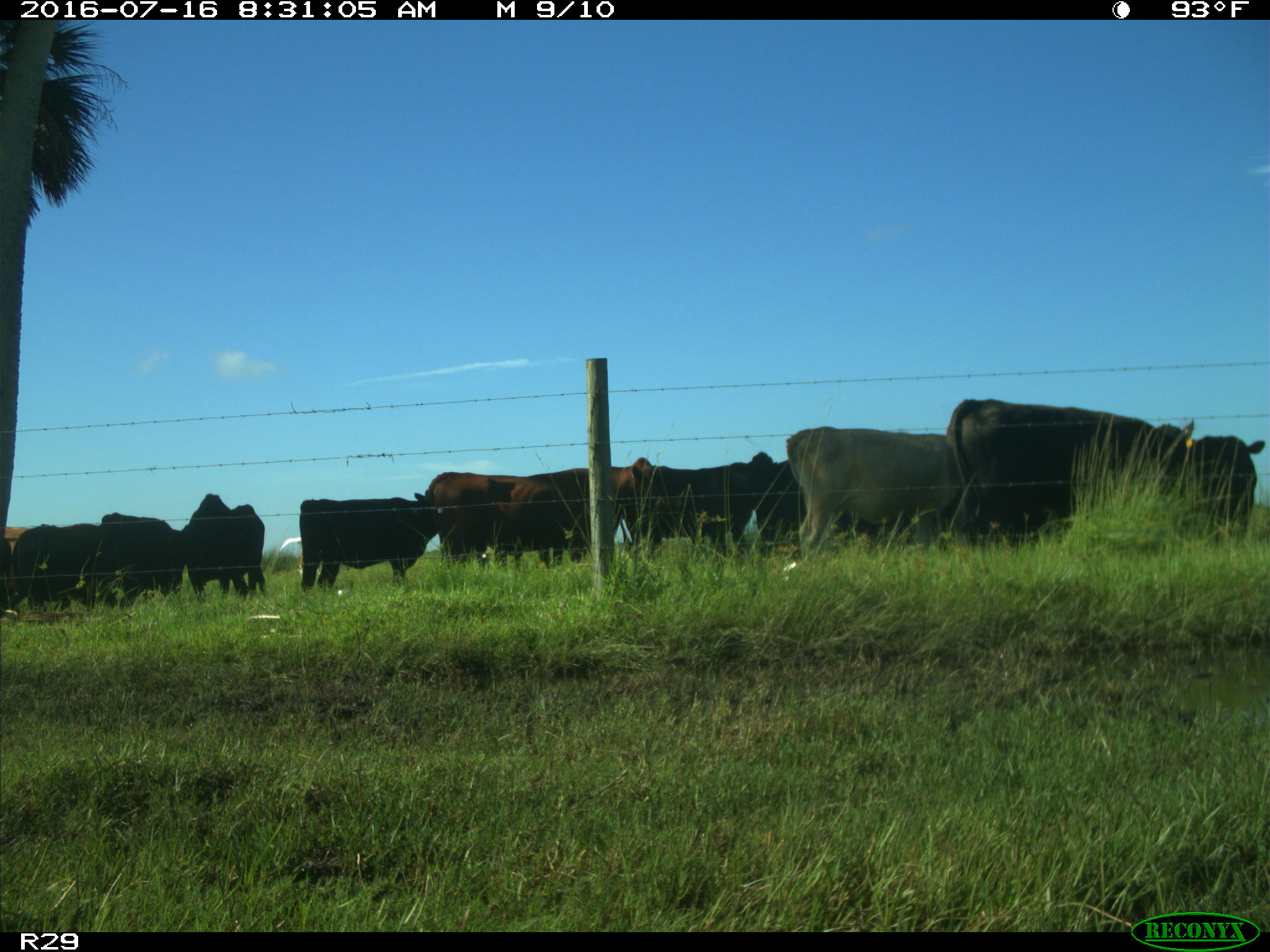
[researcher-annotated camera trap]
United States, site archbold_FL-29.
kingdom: Animalia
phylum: Chordata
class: Mammalia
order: Artiodactyla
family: Bovidae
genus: Bos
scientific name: Bos taurus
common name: domestic cow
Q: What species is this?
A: Bos taurus (domestic cow).